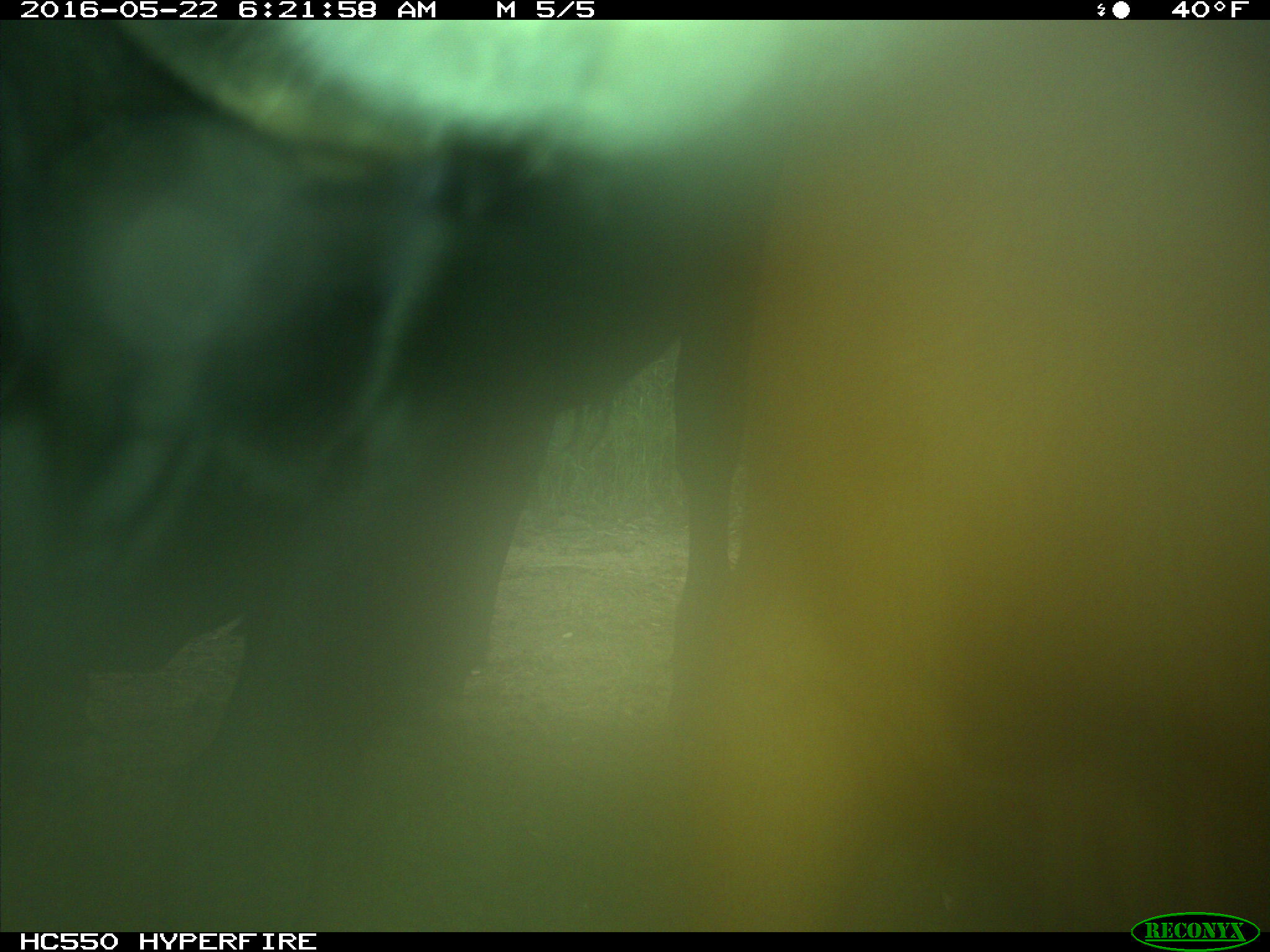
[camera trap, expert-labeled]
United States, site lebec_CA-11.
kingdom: Animalia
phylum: Chordata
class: Mammalia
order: Artiodactyla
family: Bovidae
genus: Bos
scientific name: Bos taurus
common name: domestic cow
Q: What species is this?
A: Bos taurus (domestic cow).